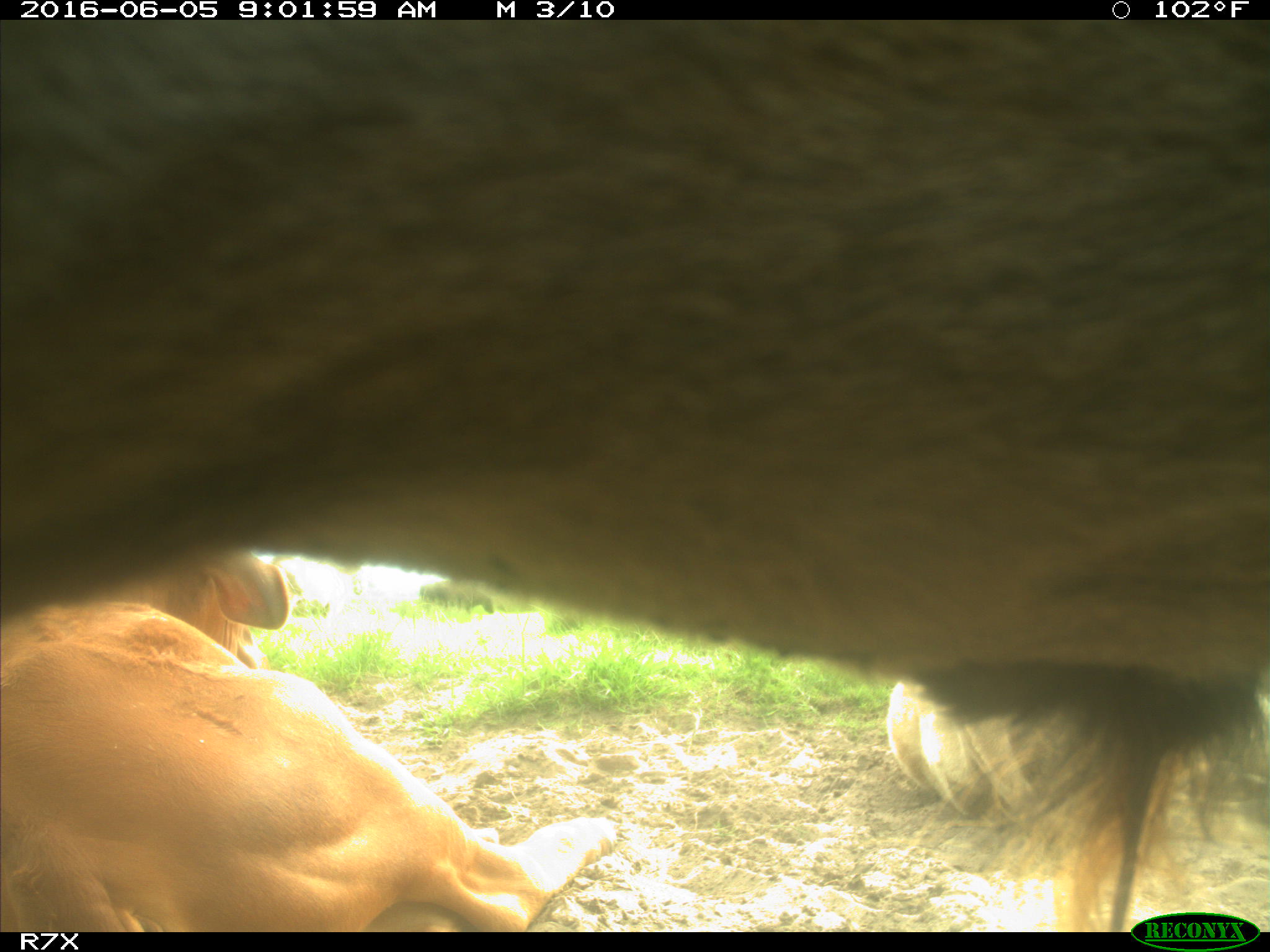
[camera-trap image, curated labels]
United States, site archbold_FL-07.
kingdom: Animalia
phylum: Chordata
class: Mammalia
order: Artiodactyla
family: Bovidae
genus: Bos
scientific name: Bos taurus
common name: domestic cow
Bos taurus (domestic cow).